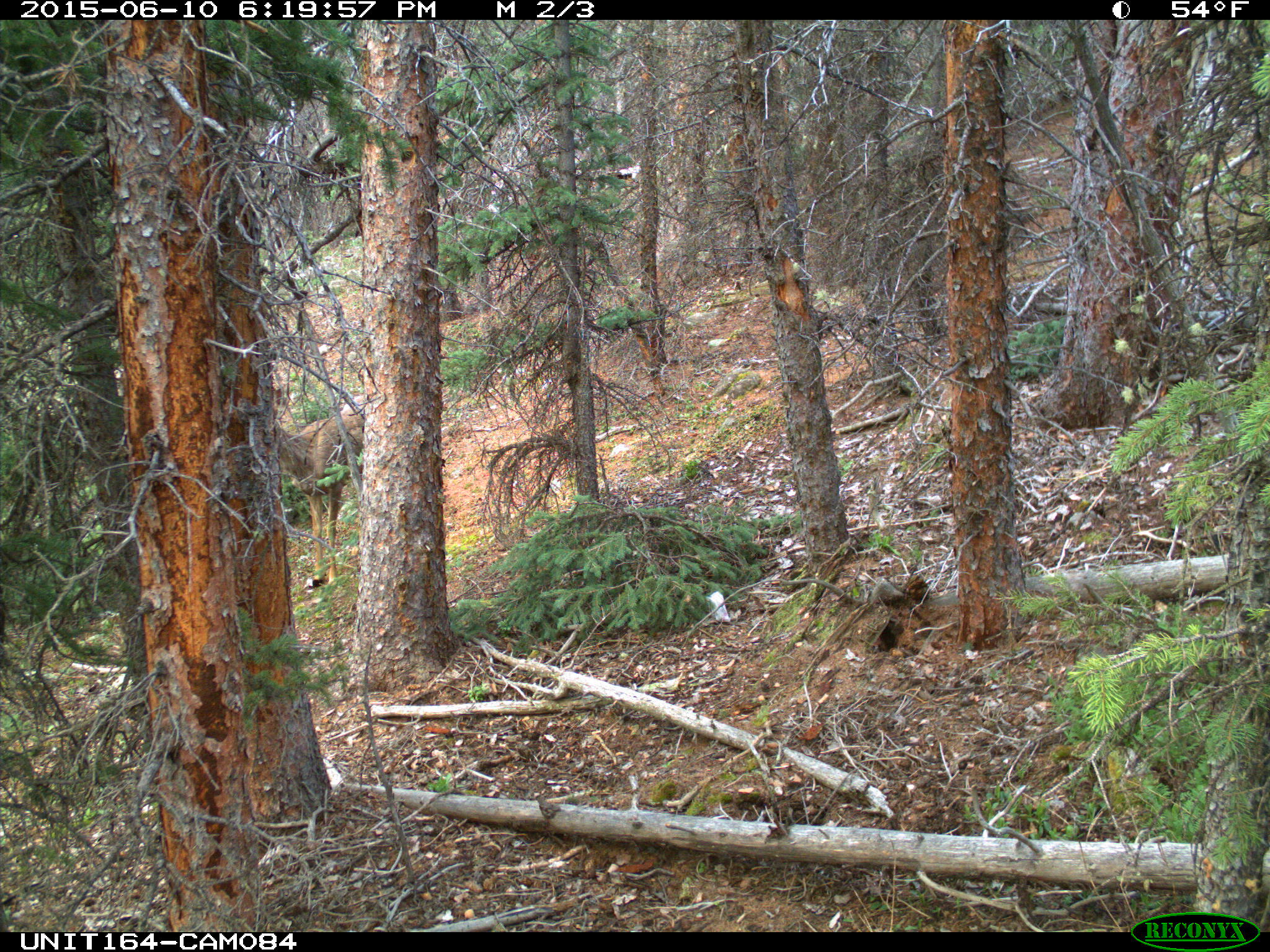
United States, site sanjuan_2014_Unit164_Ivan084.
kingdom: Animalia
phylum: Chordata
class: Mammalia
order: Artiodactyla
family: Cervidae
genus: Odocoileus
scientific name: Odocoileus hemionus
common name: mule deer